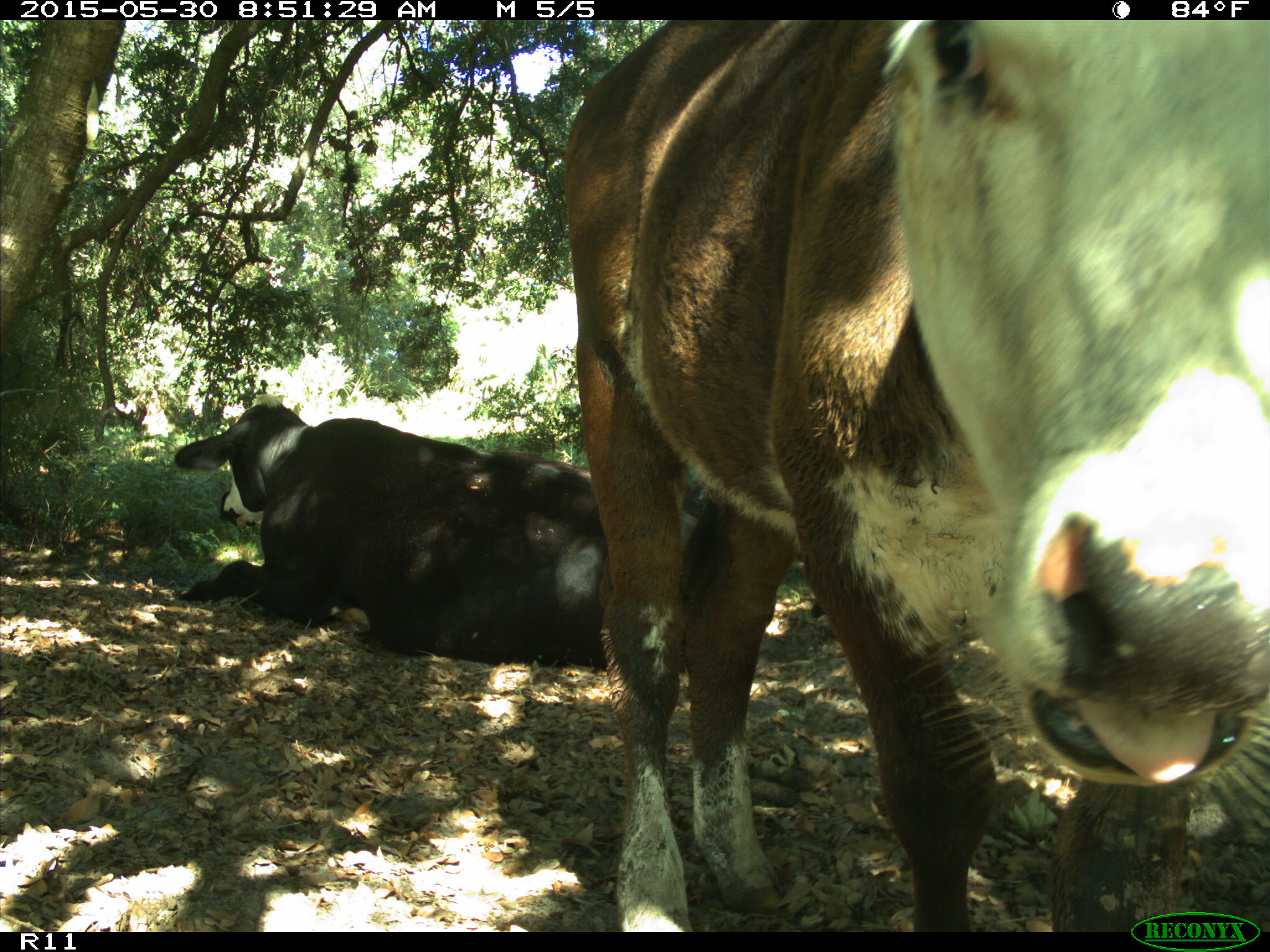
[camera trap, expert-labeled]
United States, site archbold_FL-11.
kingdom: Animalia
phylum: Chordata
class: Mammalia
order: Artiodactyla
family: Bovidae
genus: Bos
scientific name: Bos taurus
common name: domestic cow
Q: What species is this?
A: Bos taurus (domestic cow).